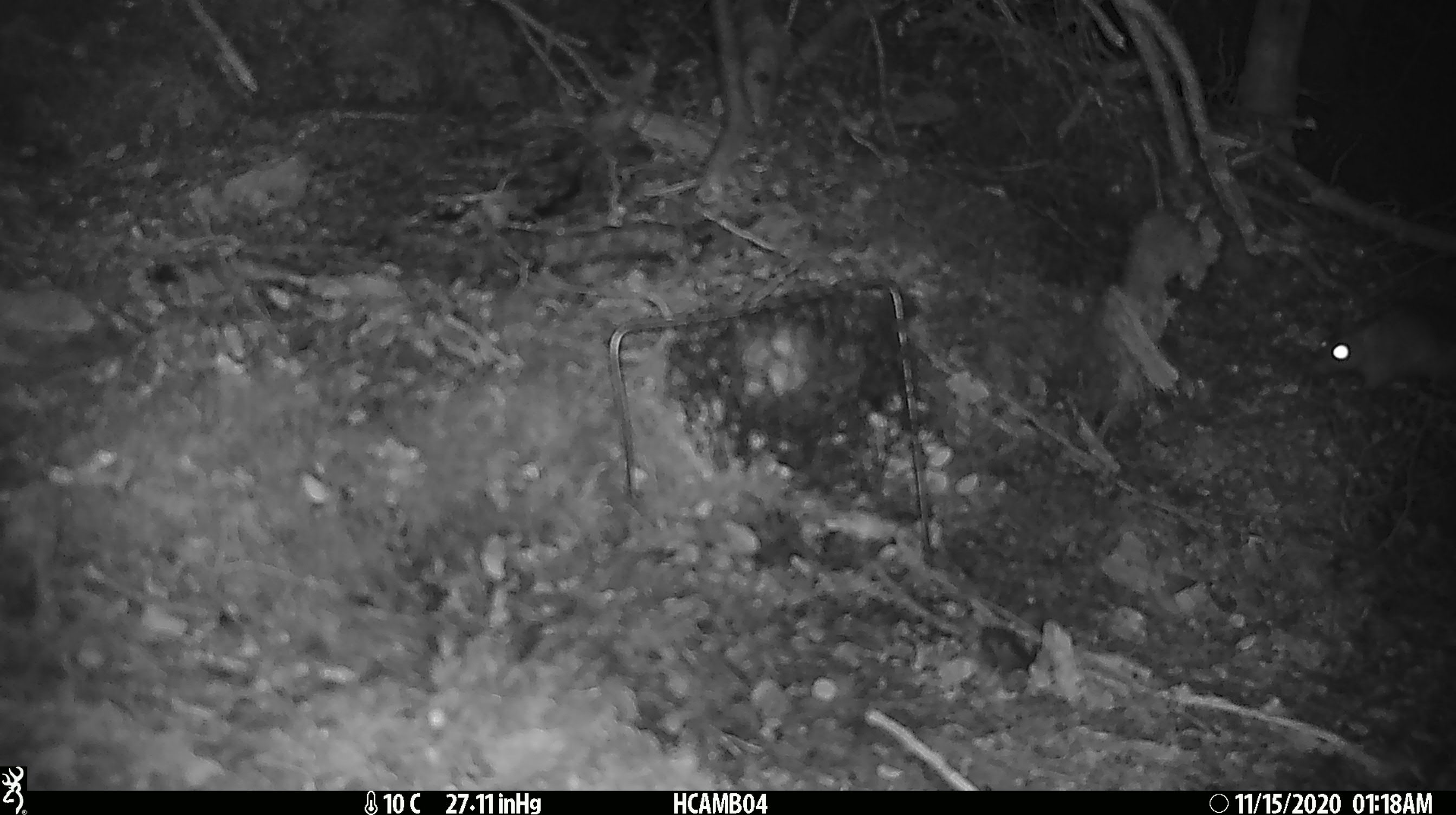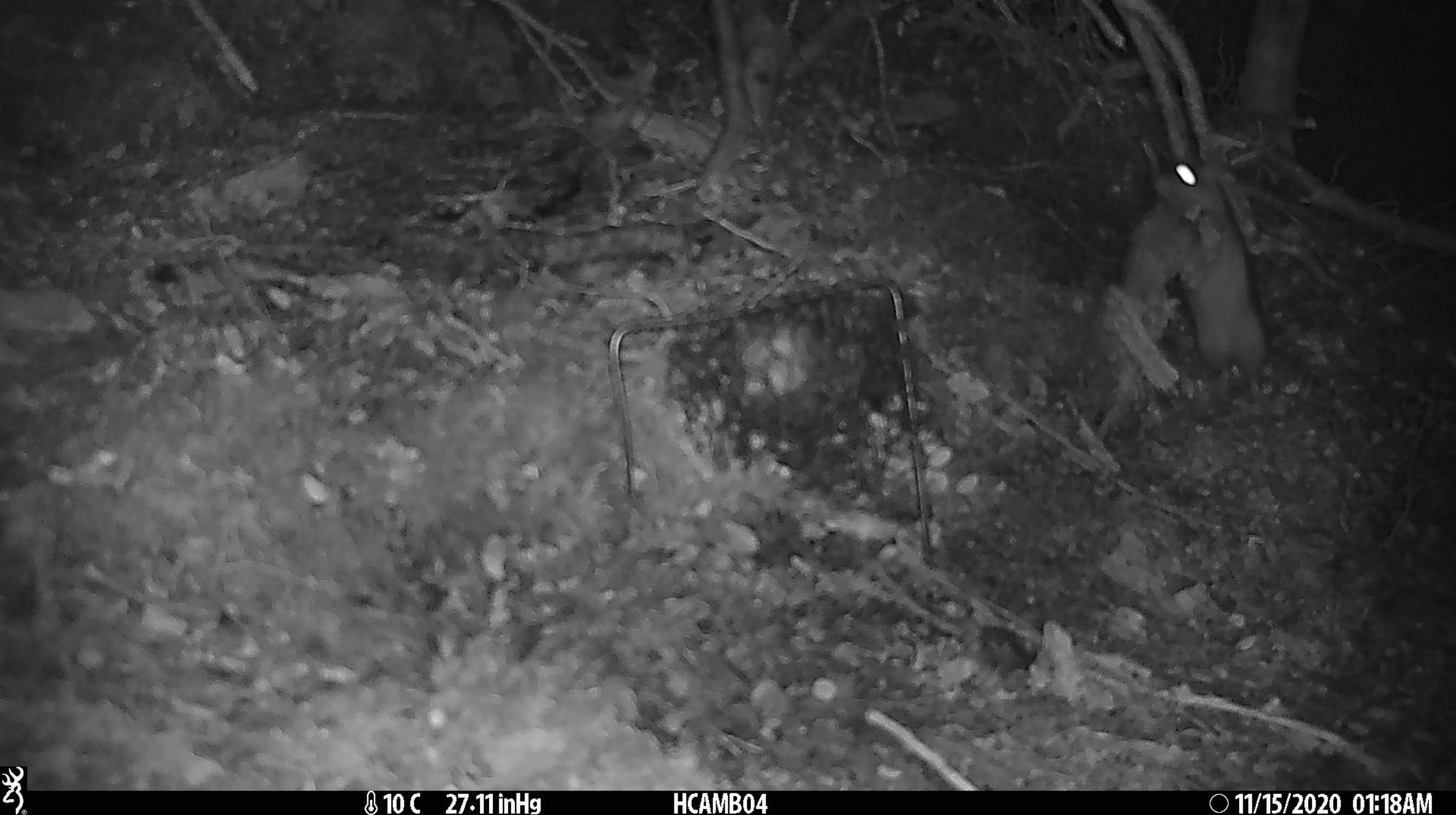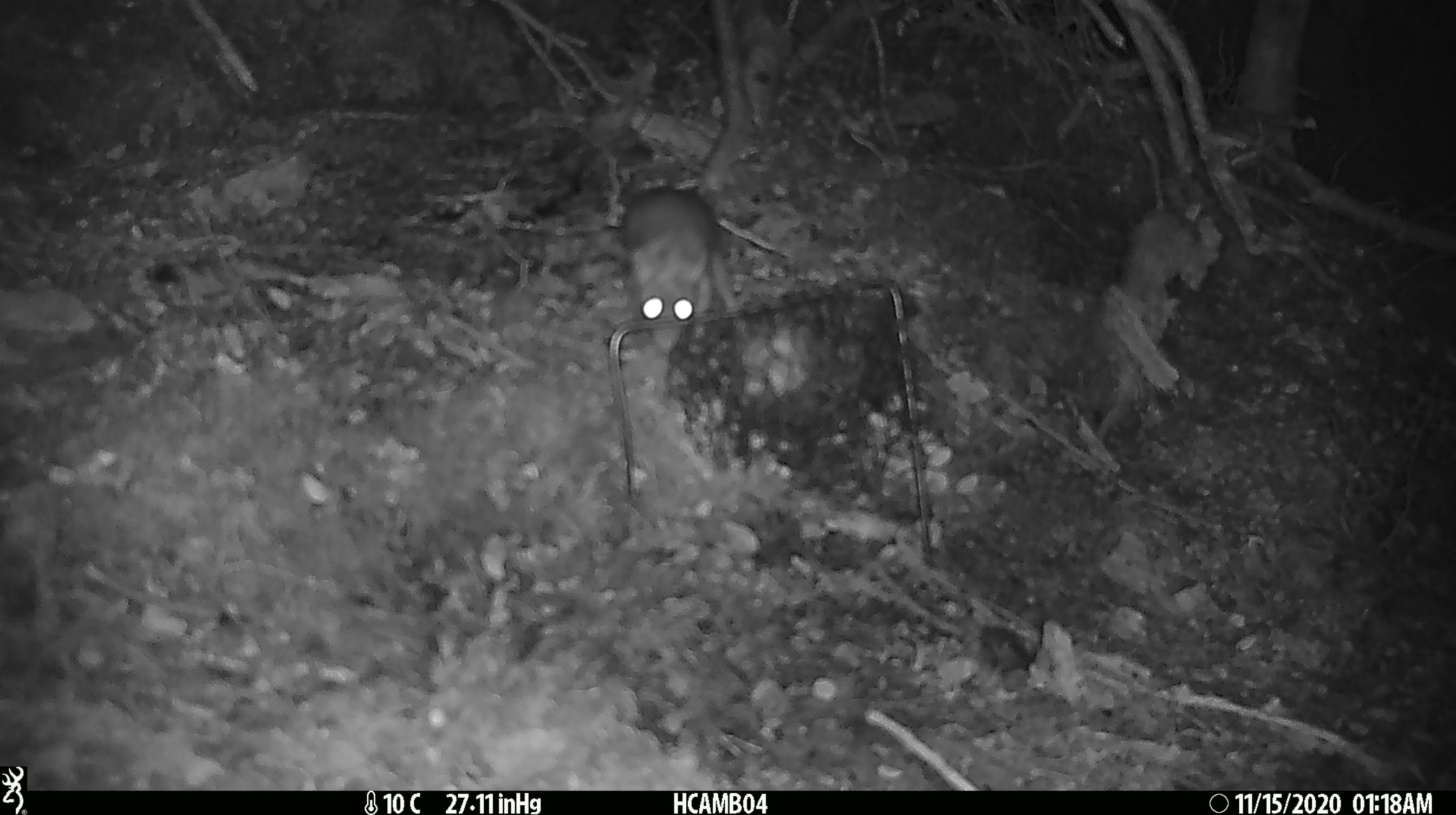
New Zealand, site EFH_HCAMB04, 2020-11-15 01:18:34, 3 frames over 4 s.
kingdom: Animalia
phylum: Chordata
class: Mammalia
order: Rodentia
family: Muridae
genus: Rattus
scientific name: Rattus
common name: rat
Rat (Rattus).